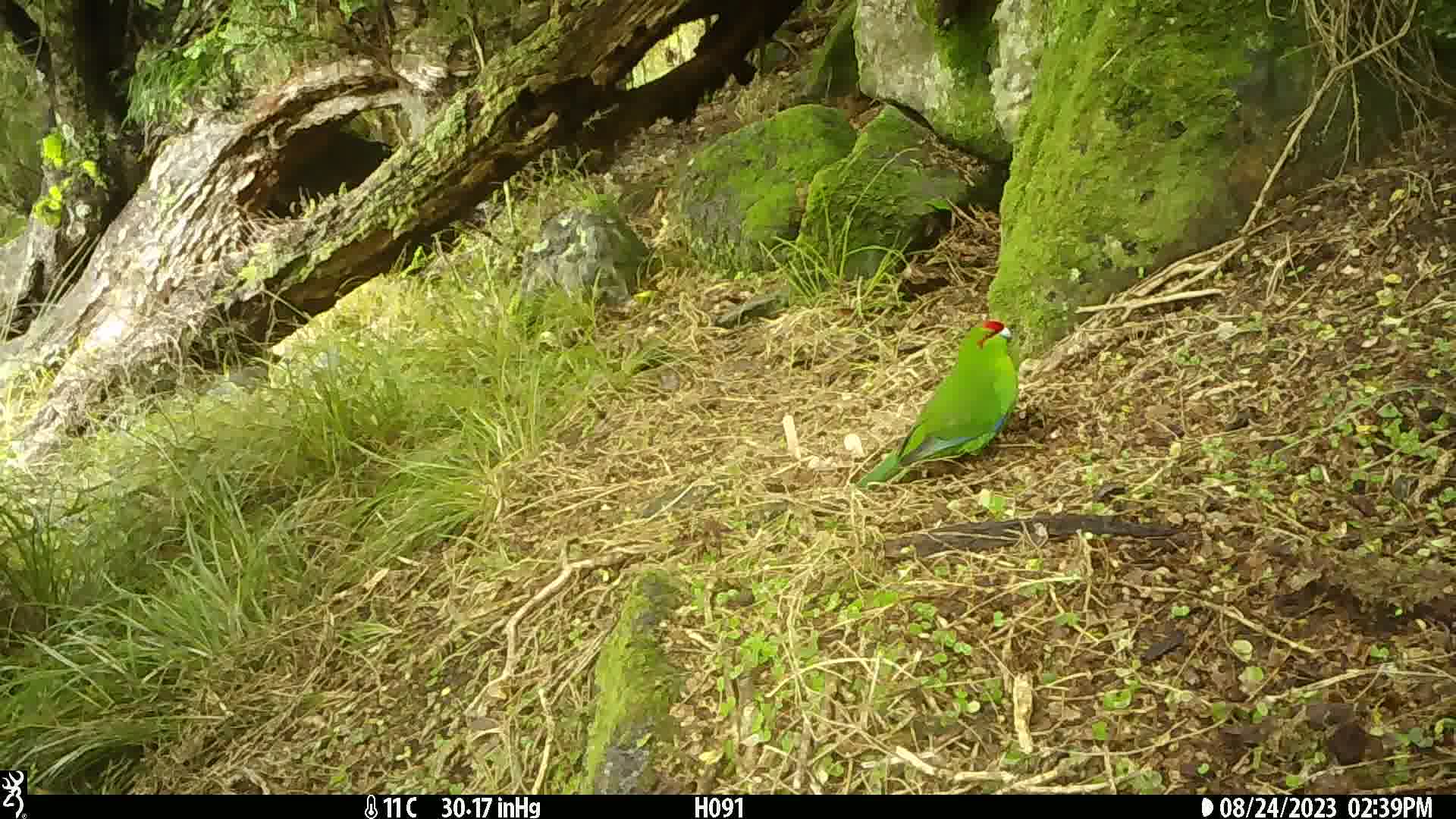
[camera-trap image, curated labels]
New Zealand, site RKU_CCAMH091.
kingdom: Animalia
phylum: Chordata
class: Aves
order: Psittaciformes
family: Psittaculidae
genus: Cyanoramphus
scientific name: Cyanoramphus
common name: parakeet